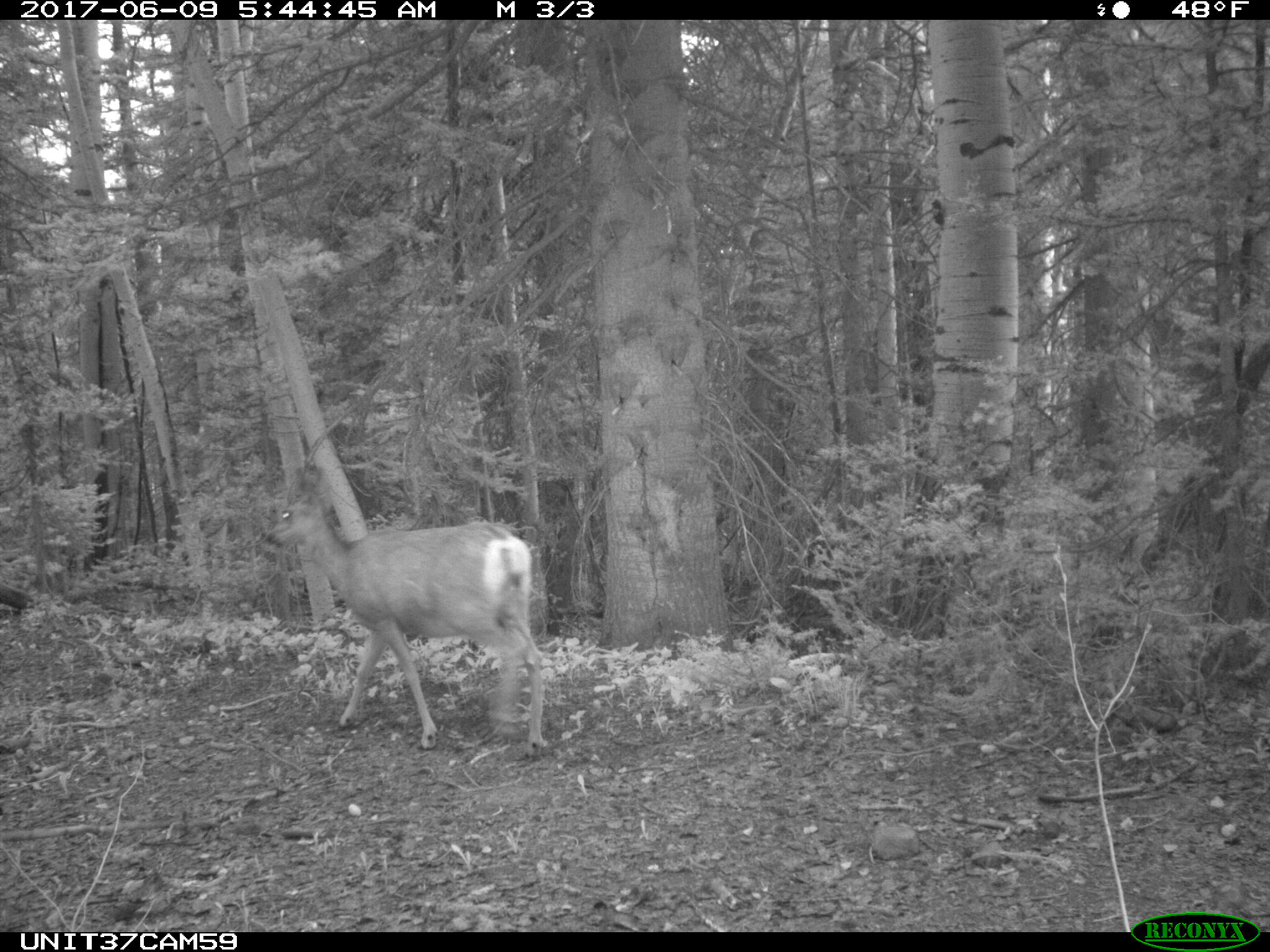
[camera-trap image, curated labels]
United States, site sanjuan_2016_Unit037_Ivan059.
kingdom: Animalia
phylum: Chordata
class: Mammalia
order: Artiodactyla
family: Cervidae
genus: Odocoileus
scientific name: Odocoileus hemionus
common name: mule deer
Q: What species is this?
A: Odocoileus hemionus (mule deer).